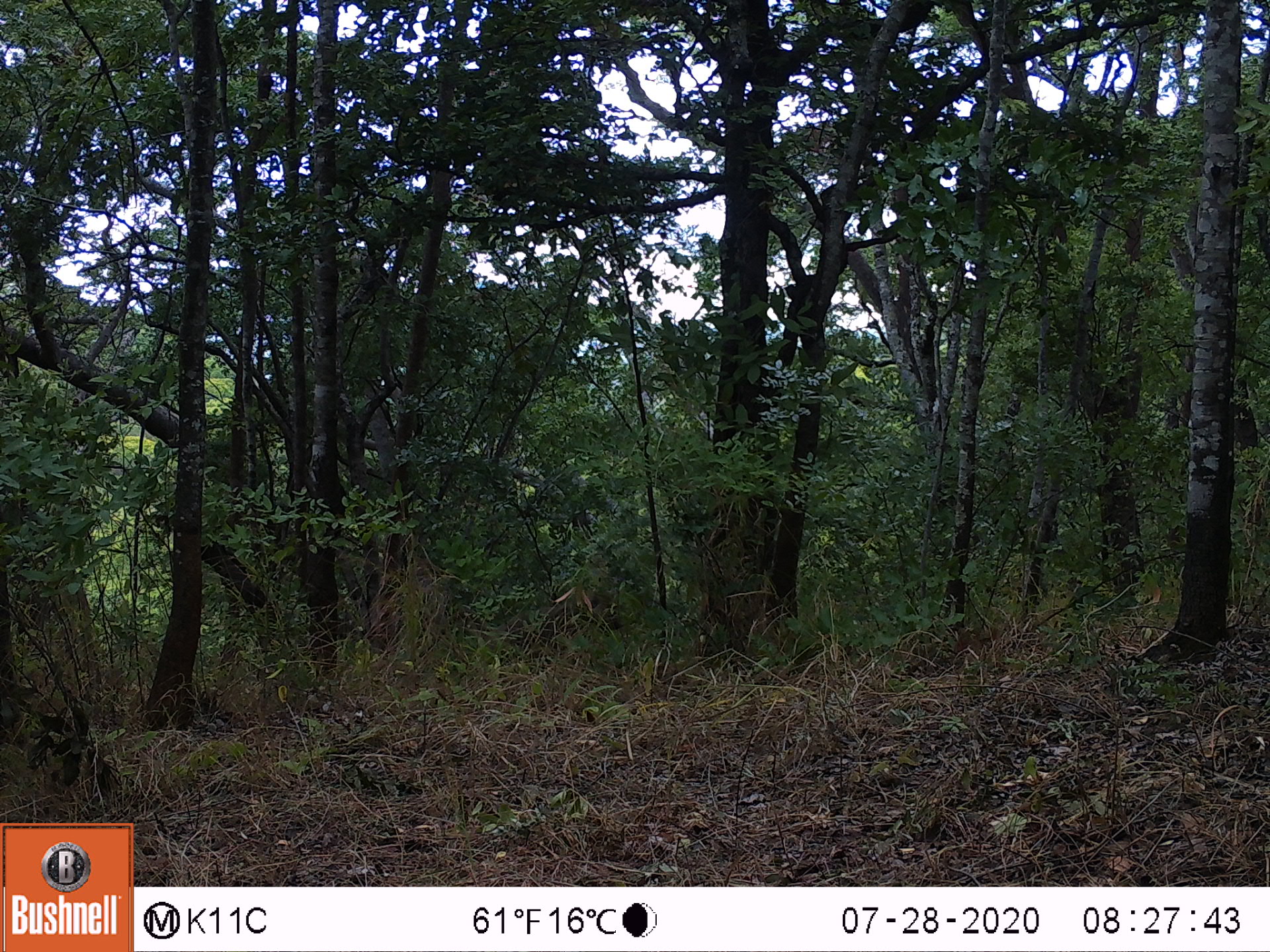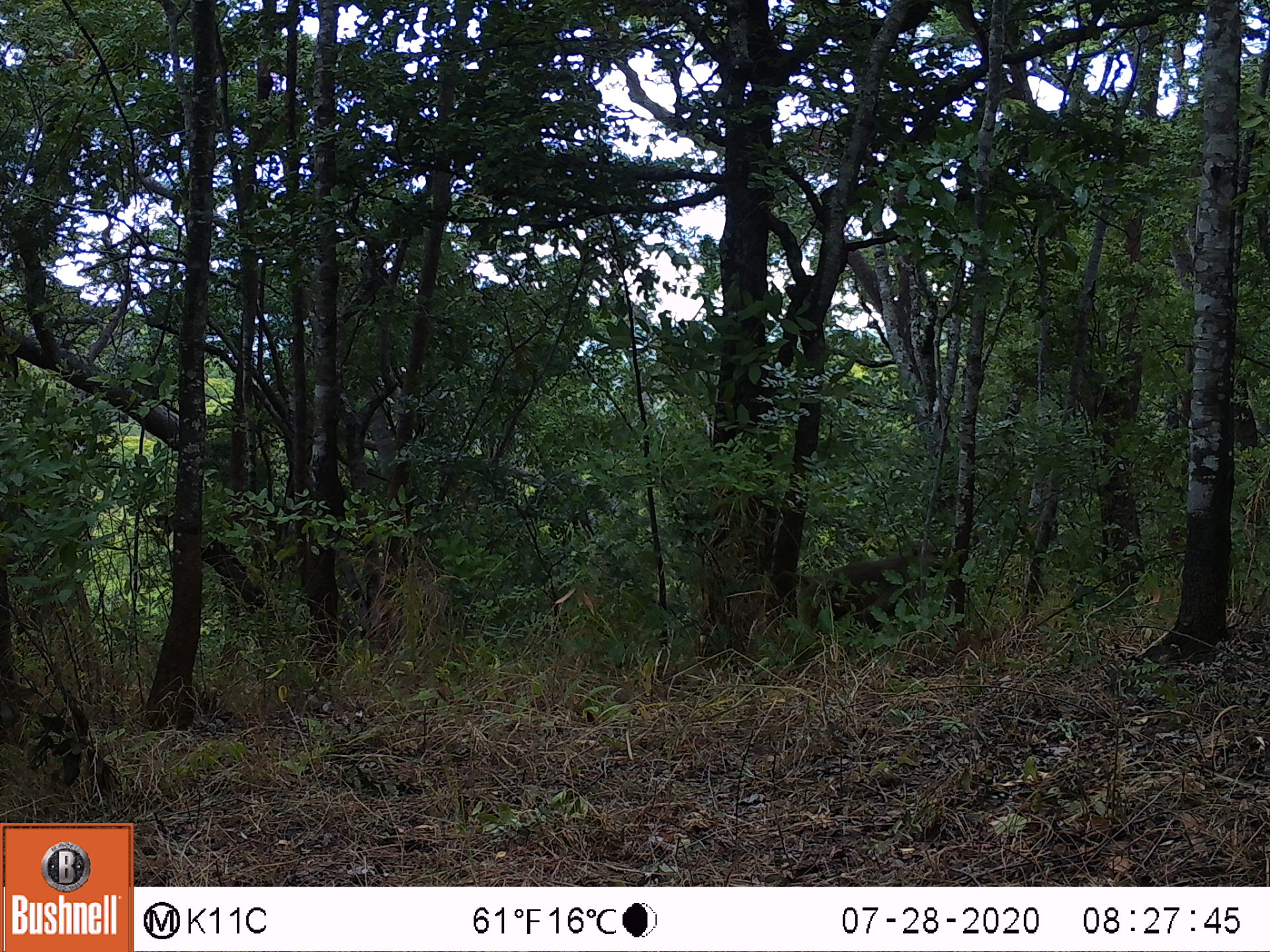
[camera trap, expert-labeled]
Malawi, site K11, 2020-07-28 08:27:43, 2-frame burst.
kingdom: Animalia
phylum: Chordata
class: Mammalia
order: Primates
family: Cercopithecidae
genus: Papio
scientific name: Papio cynocephalus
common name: yellow baboon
Yellow baboon (Papio cynocephalus), count 1.